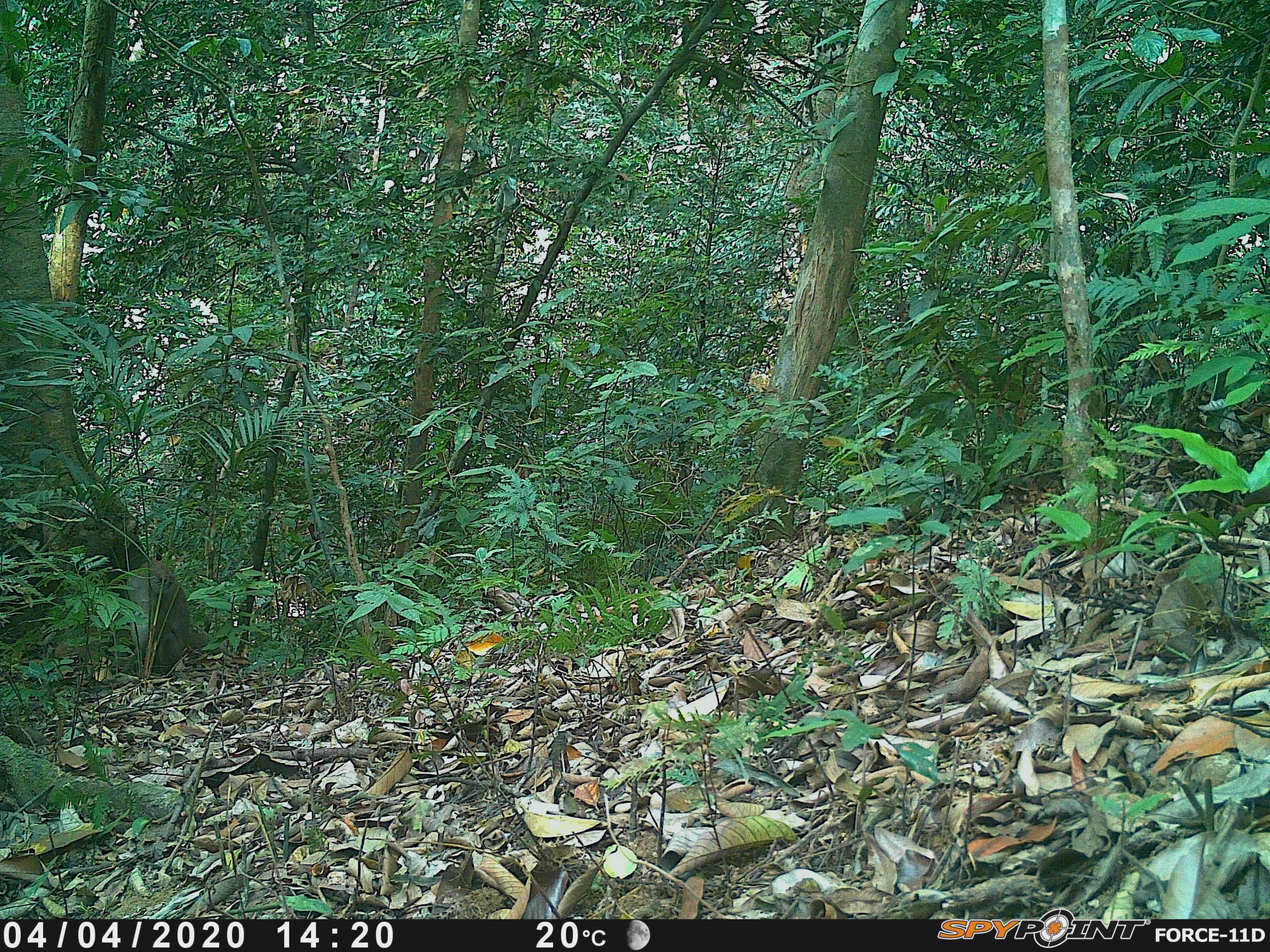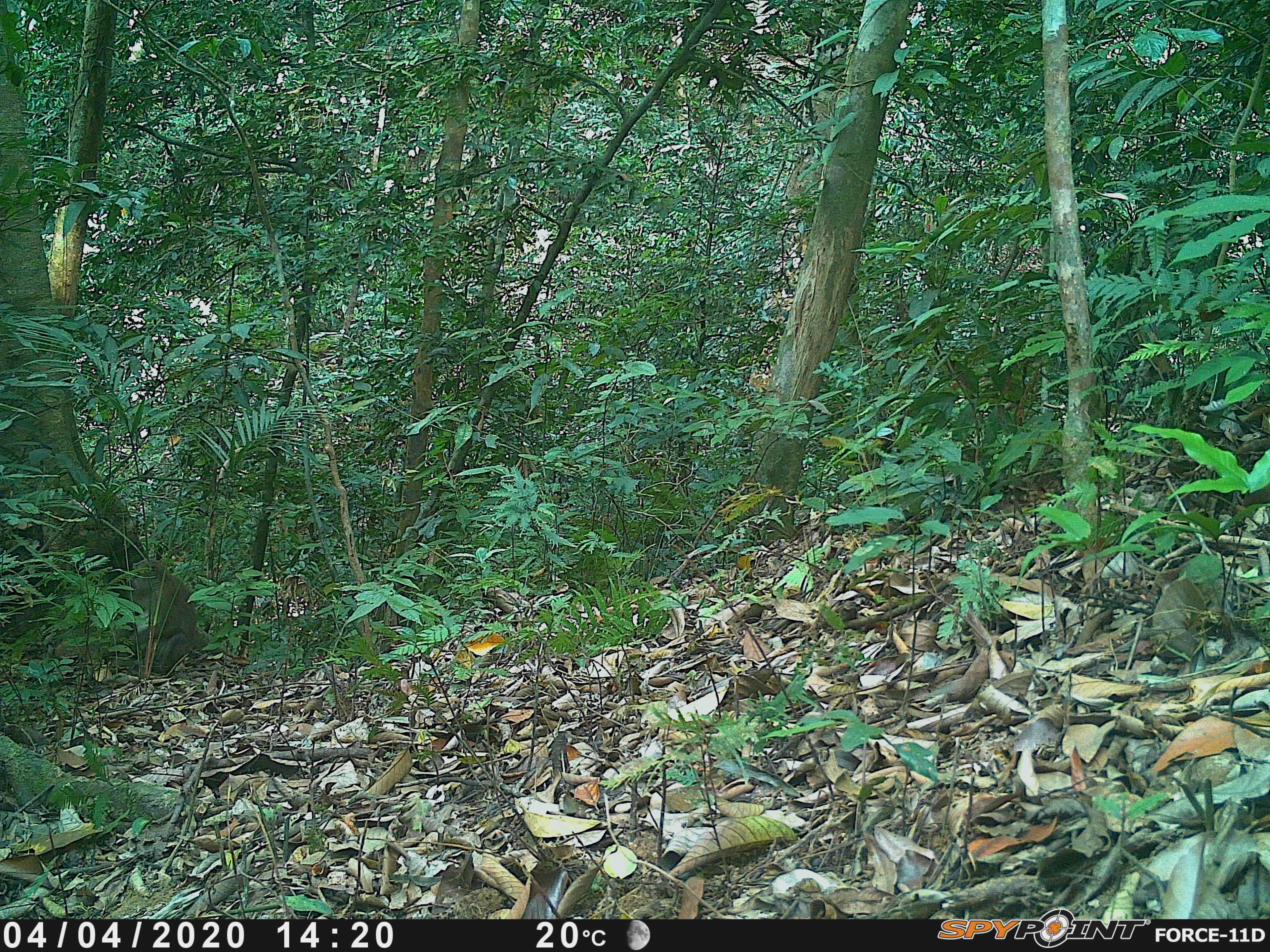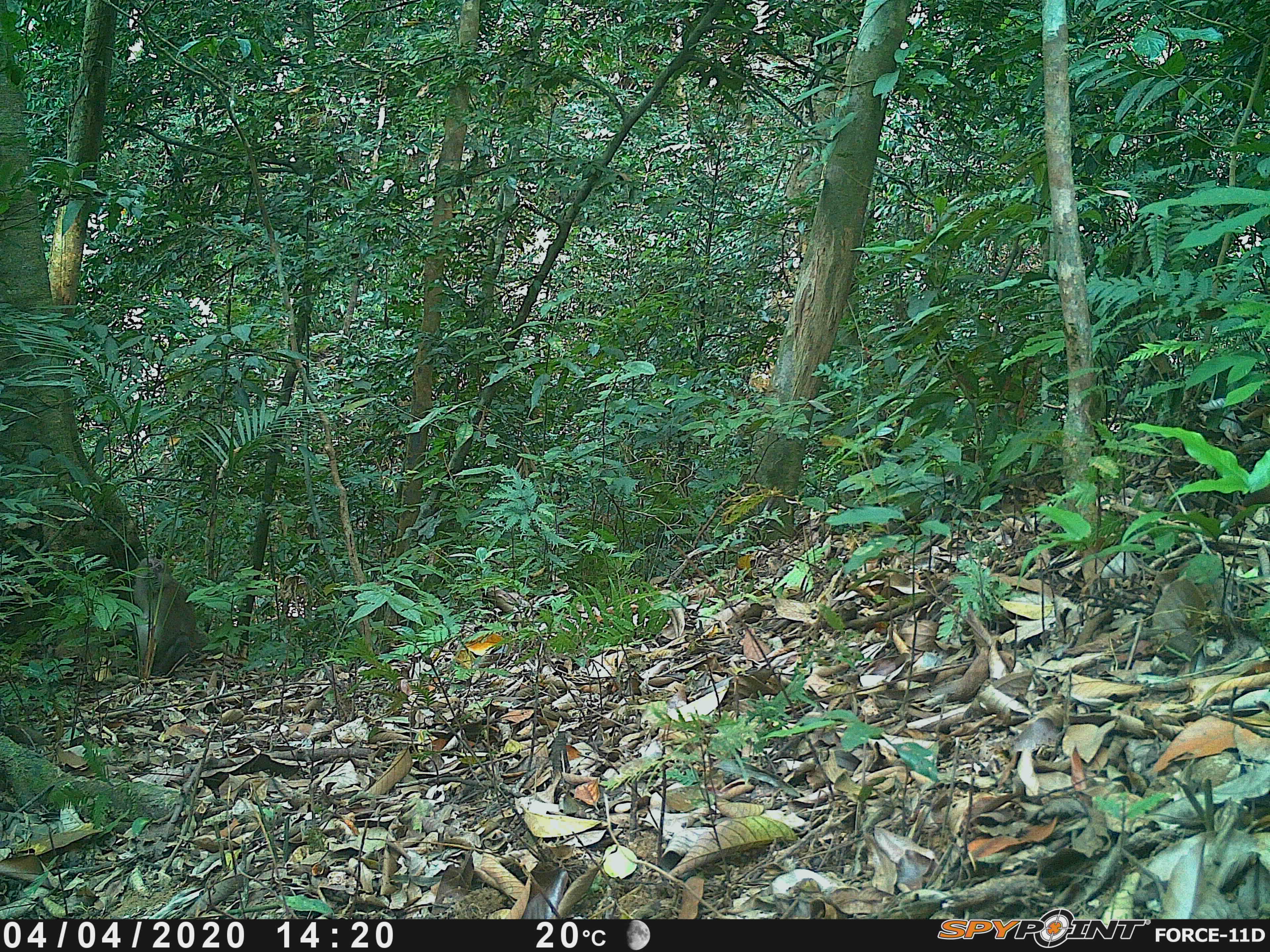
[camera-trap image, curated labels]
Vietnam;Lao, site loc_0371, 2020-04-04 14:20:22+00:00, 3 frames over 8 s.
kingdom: Animalia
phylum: Chordata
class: Mammalia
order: Primates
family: Cercopithecidae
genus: Macaca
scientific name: Macaca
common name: macaques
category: assam or rhesus macaque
Assam or rhesus macaque (macaques) (Macaca). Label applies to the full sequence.